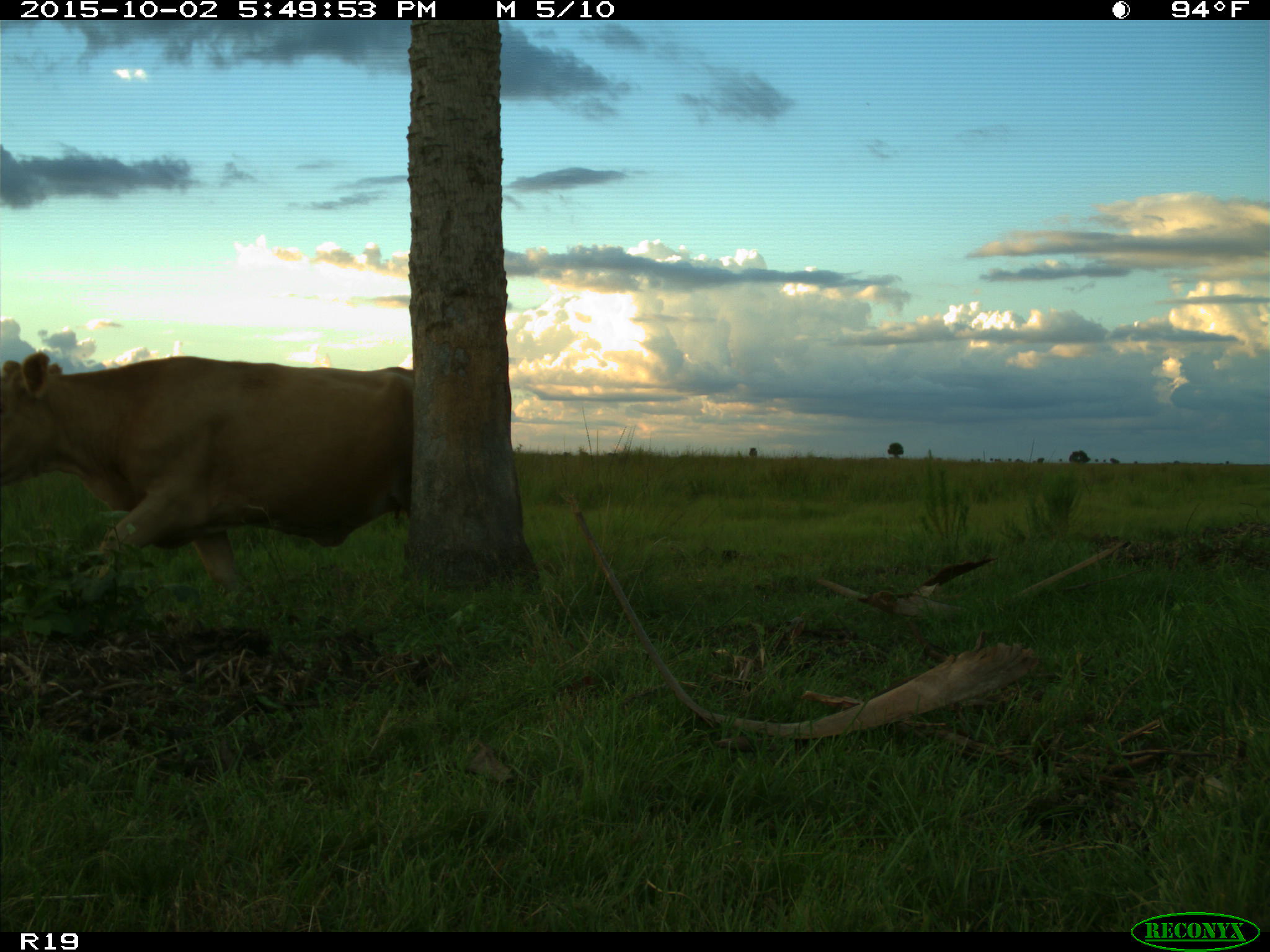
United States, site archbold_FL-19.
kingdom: Animalia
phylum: Chordata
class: Mammalia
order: Artiodactyla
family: Bovidae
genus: Bos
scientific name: Bos taurus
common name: domestic cow